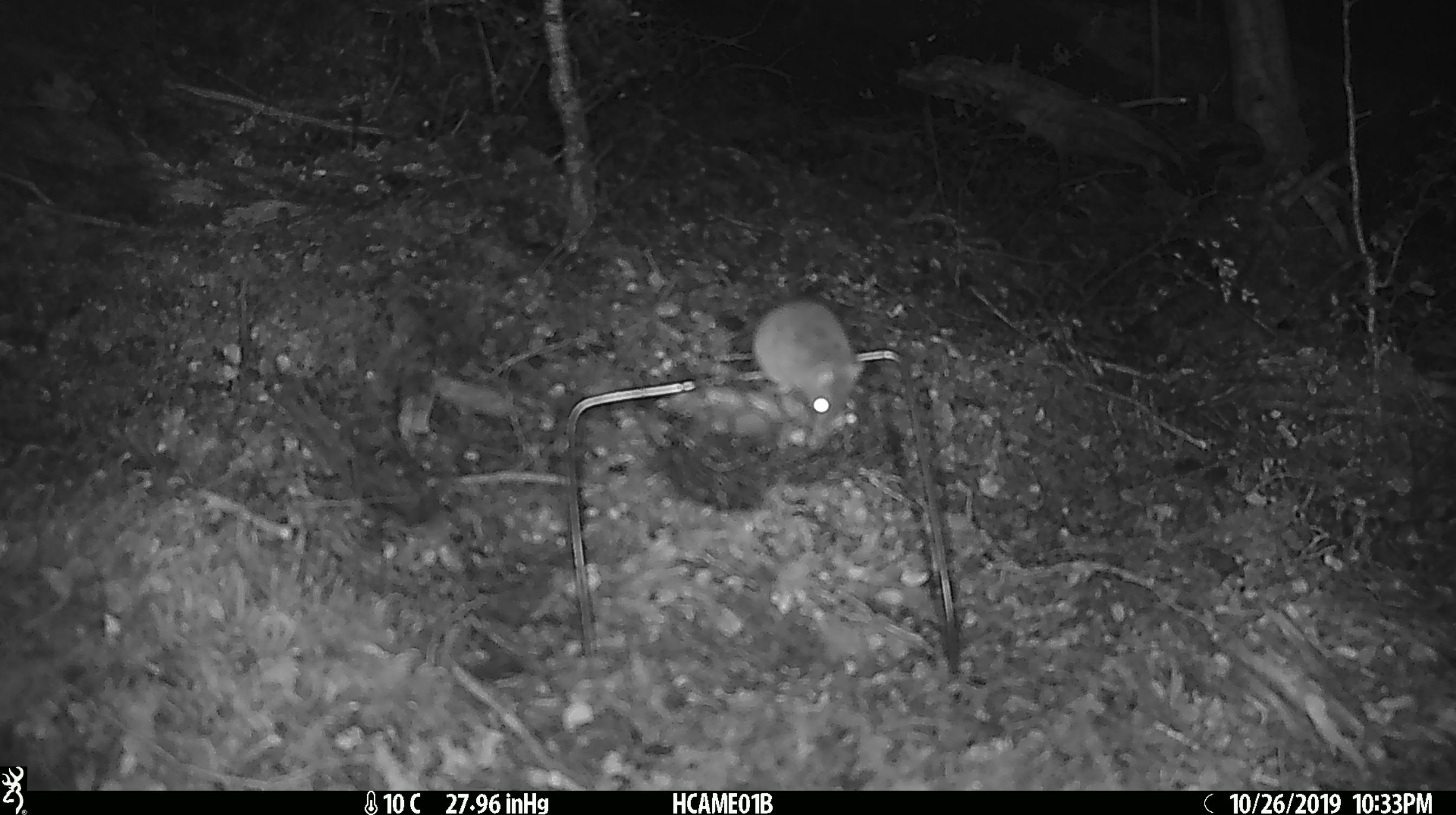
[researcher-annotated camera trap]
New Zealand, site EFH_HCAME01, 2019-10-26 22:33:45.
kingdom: Animalia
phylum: Chordata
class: Mammalia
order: Rodentia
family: Muridae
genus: Mus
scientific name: Mus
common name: mouse